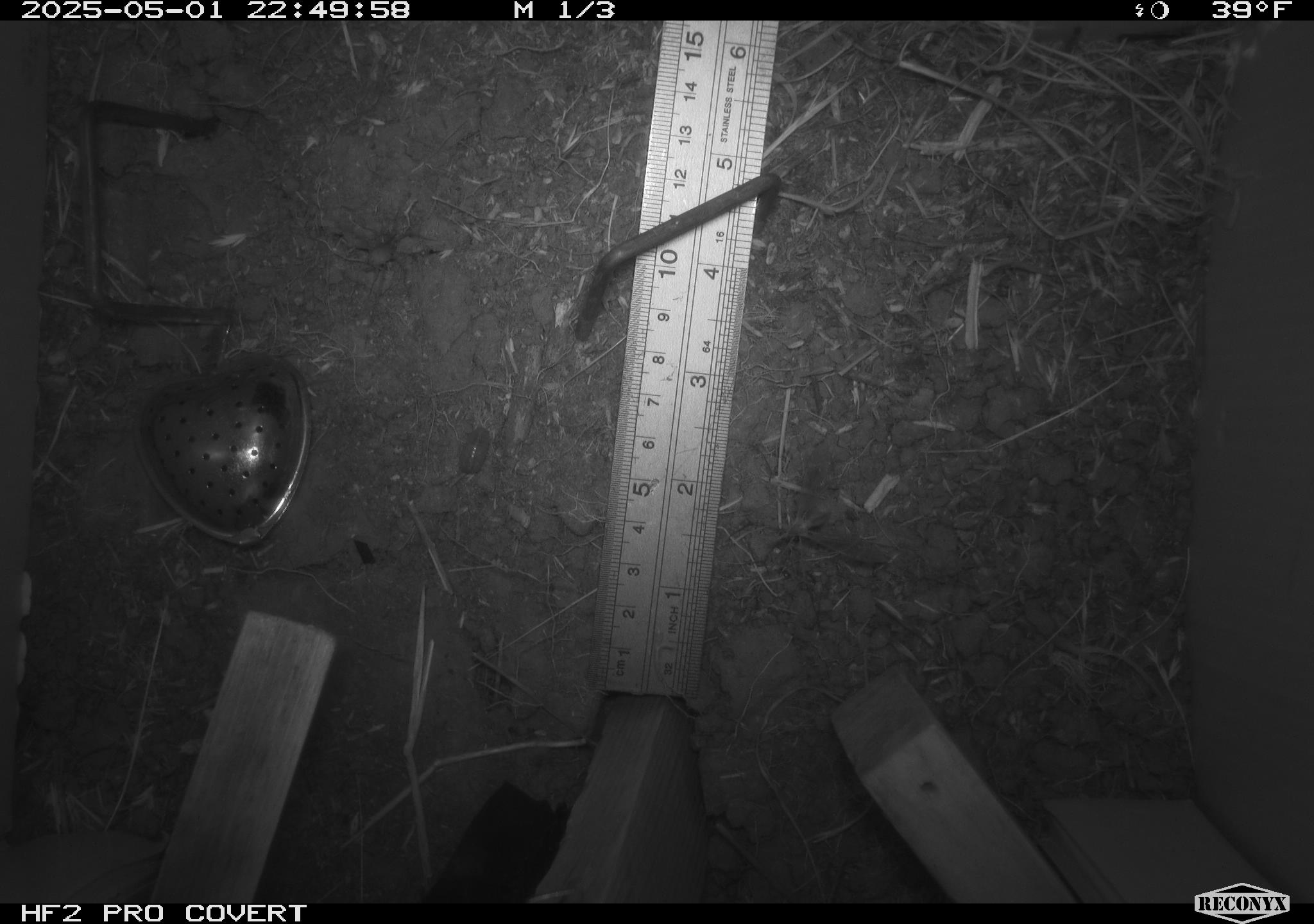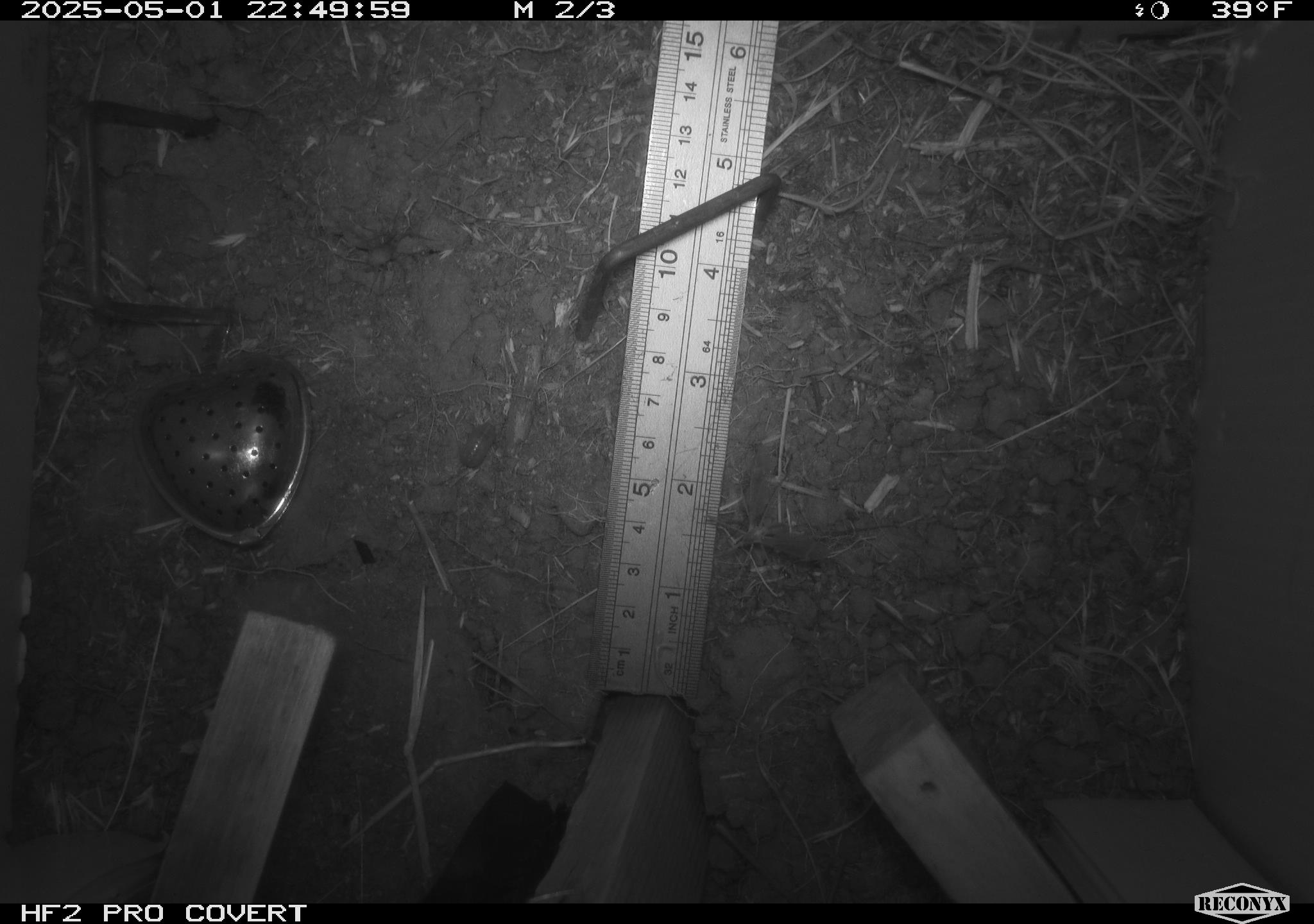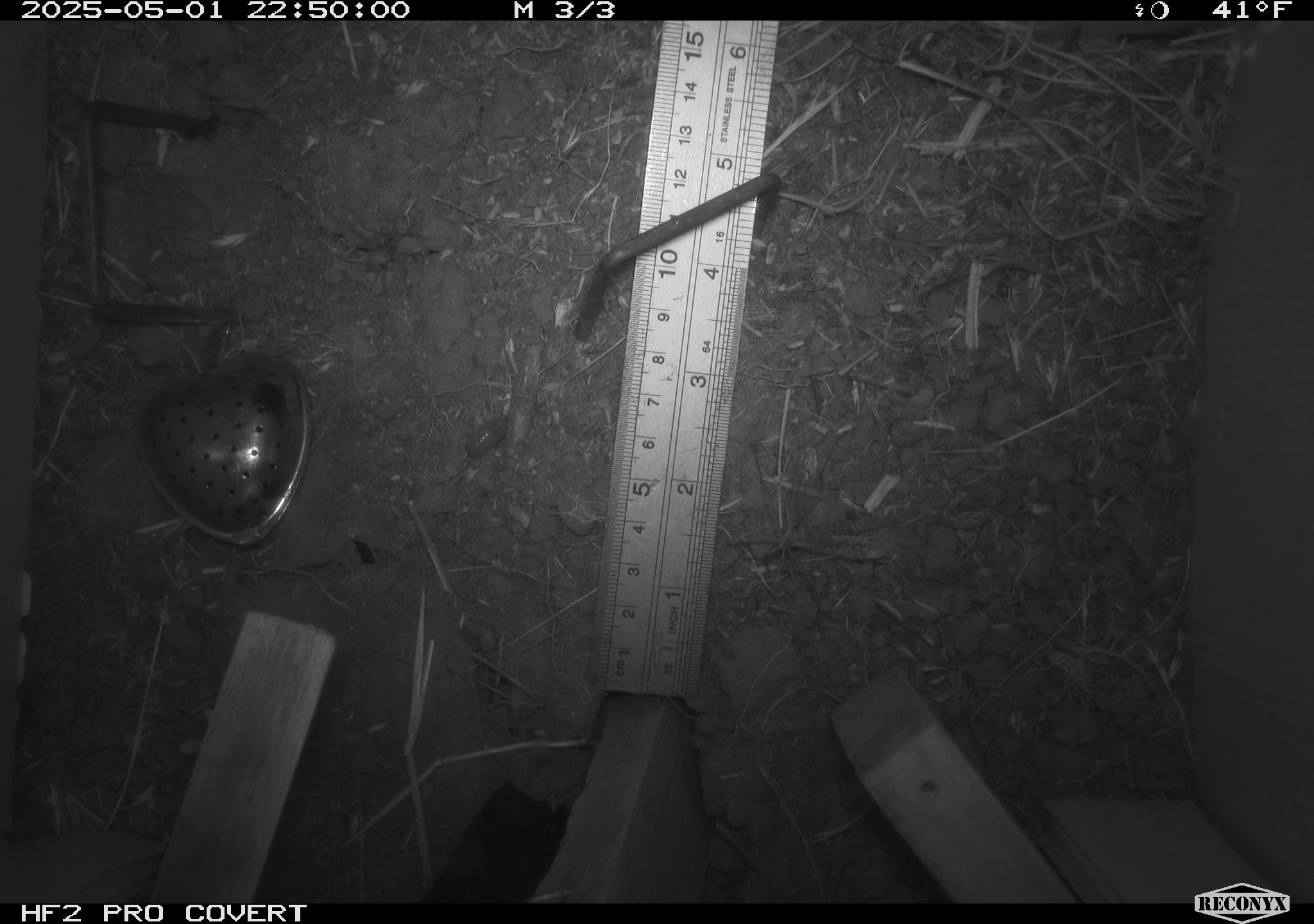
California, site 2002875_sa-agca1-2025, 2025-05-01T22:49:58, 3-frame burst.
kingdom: Animalia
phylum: Arthropoda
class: Insecta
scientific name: Insecta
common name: insect